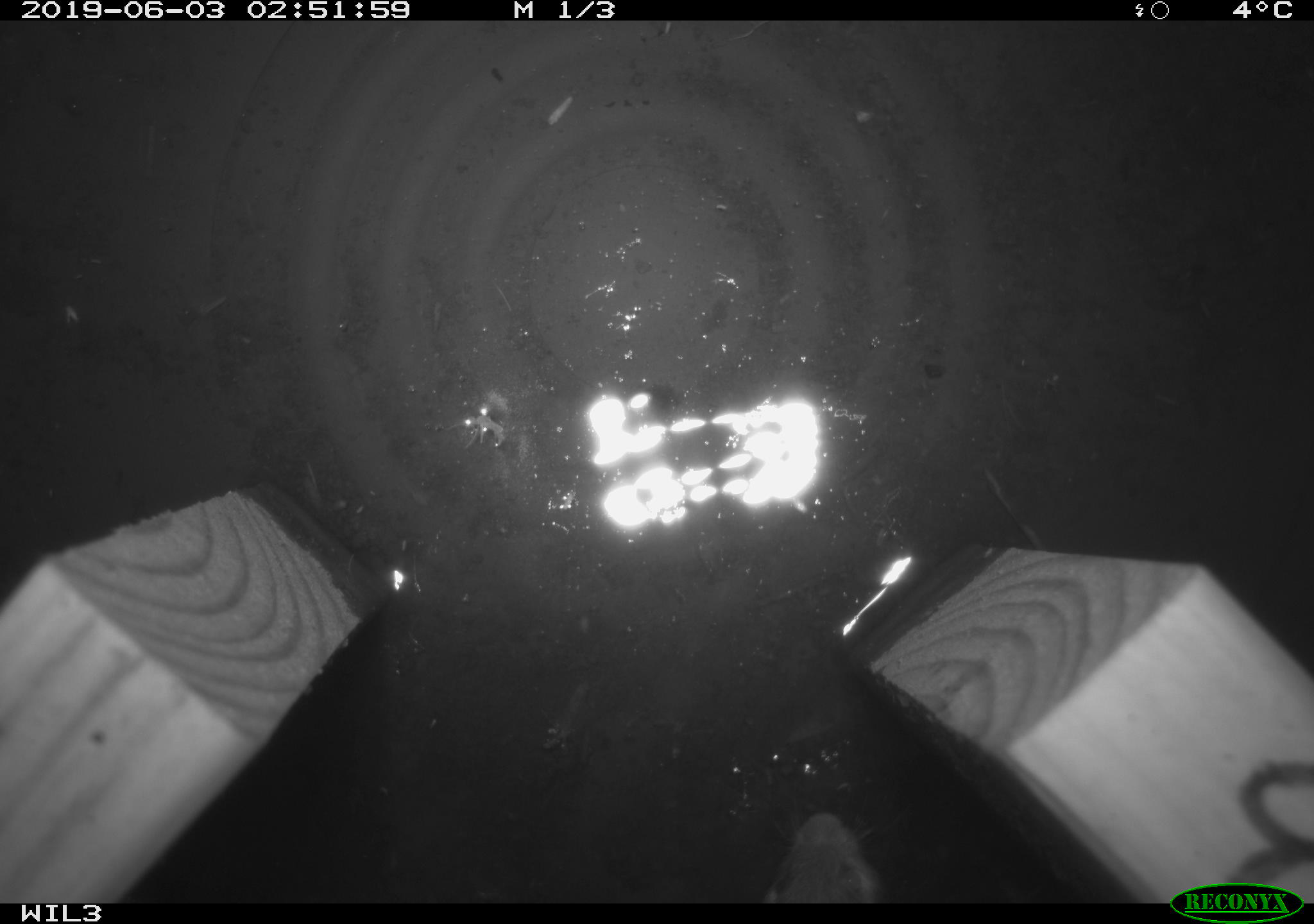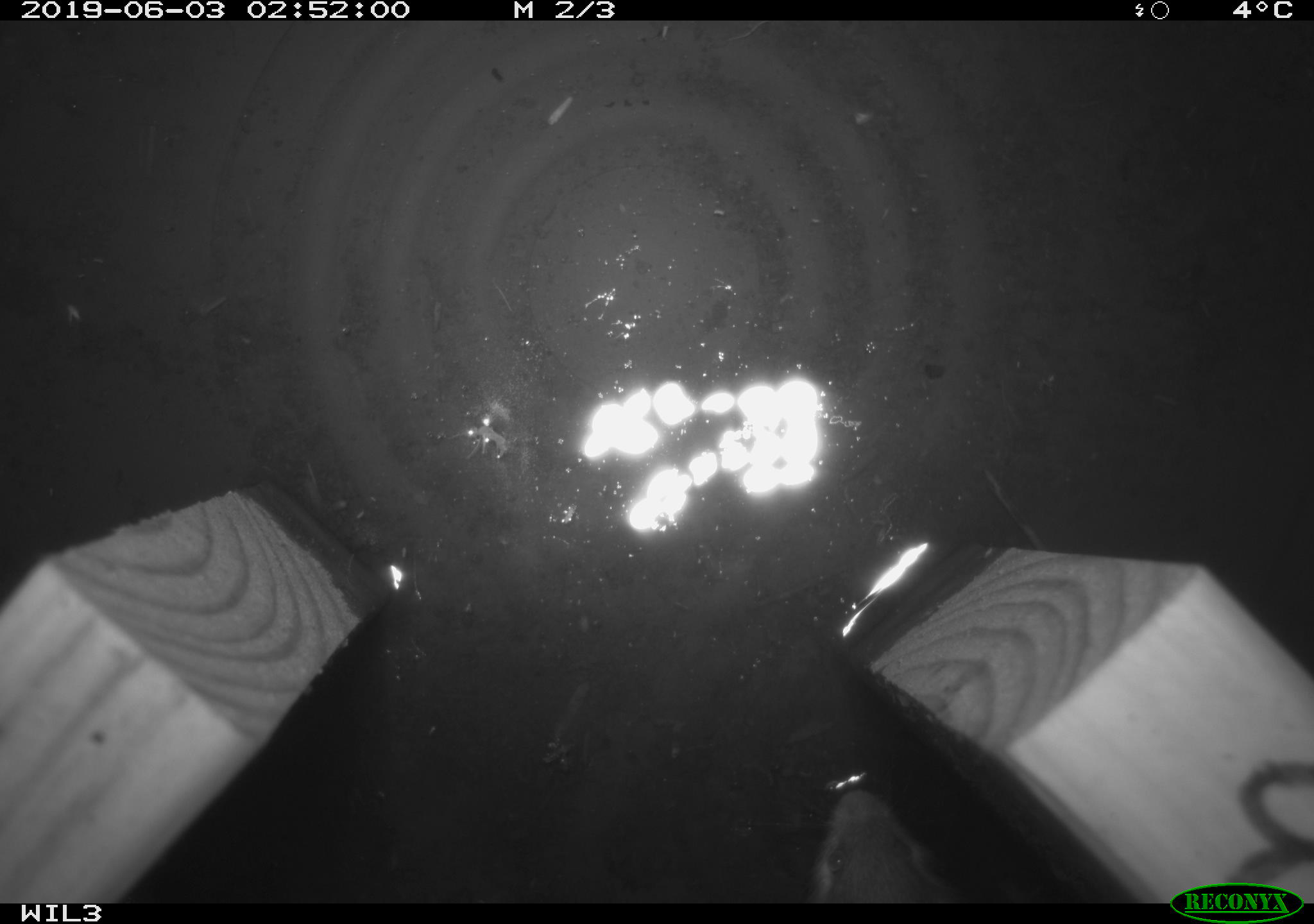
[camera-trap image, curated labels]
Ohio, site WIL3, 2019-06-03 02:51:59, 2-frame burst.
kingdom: Animalia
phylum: Chordata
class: Mammalia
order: Rodentia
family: Zapodidae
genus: Napaeozapus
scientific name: Napaeozapus insignis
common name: woodland jumping mouse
Woodland jumping mouse (Napaeozapus insignis).